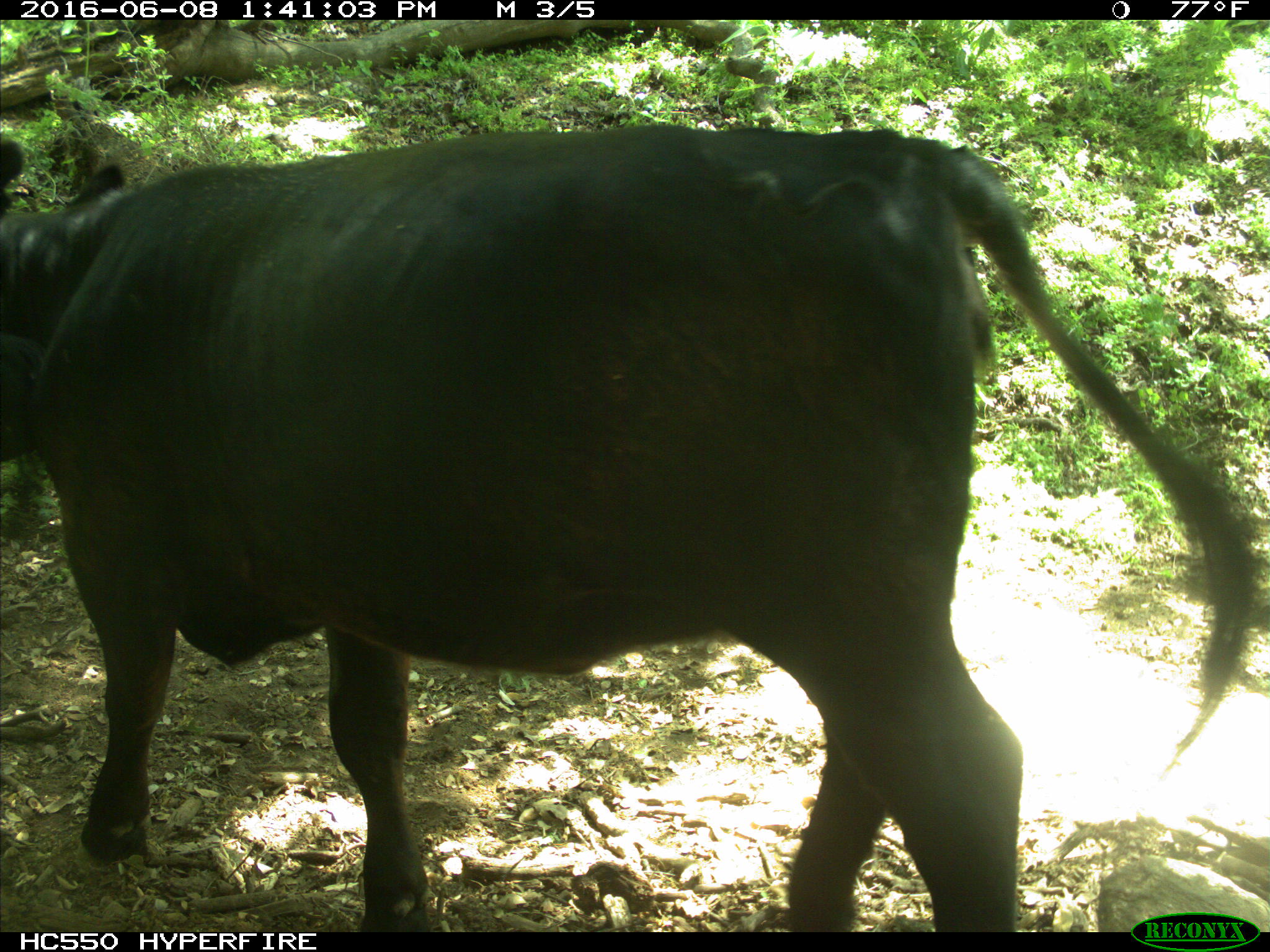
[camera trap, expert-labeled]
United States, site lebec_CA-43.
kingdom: Animalia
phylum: Chordata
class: Mammalia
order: Artiodactyla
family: Bovidae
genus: Bos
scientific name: Bos taurus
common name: domestic cow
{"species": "Bos taurus (domestic cow)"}